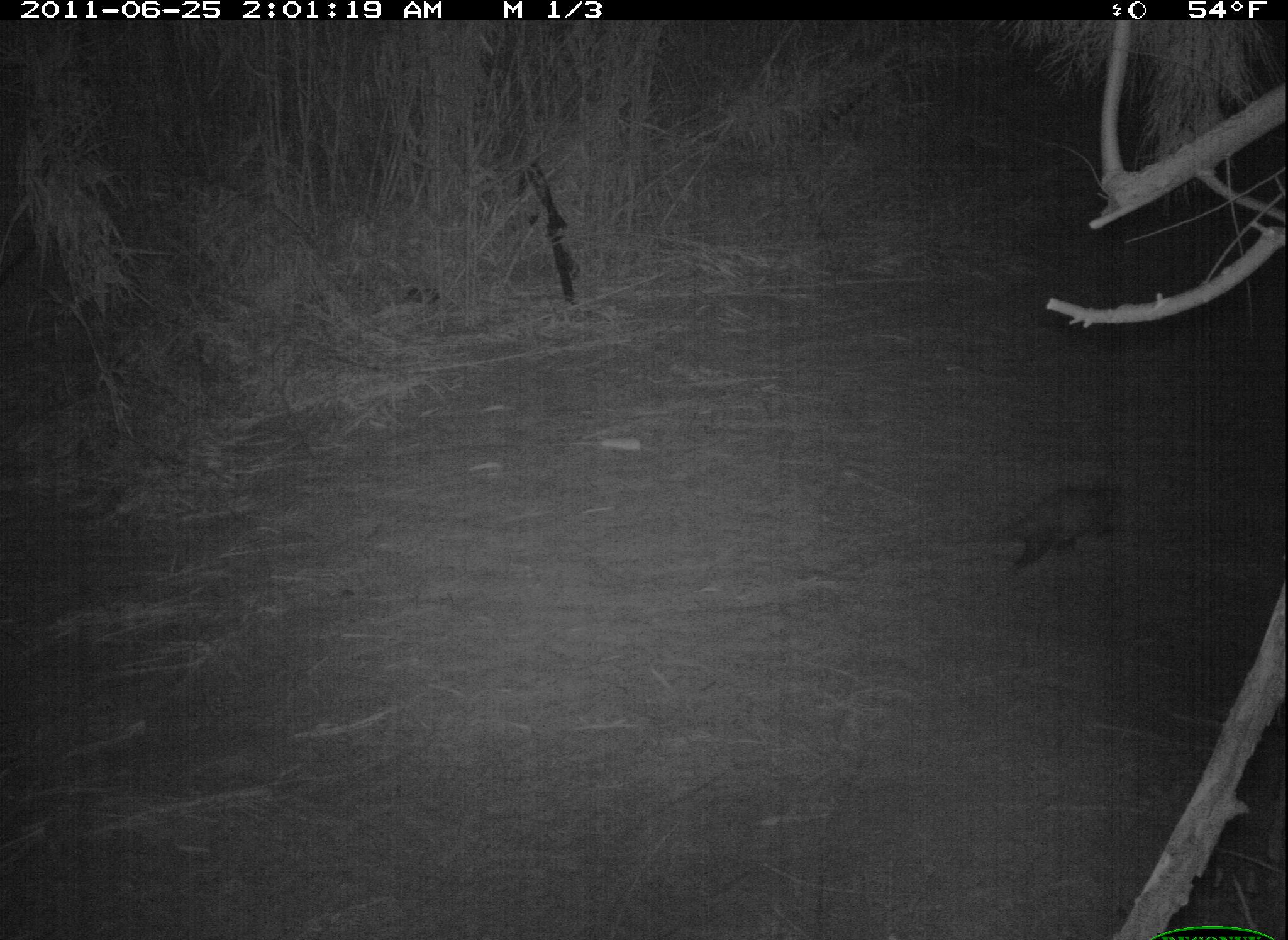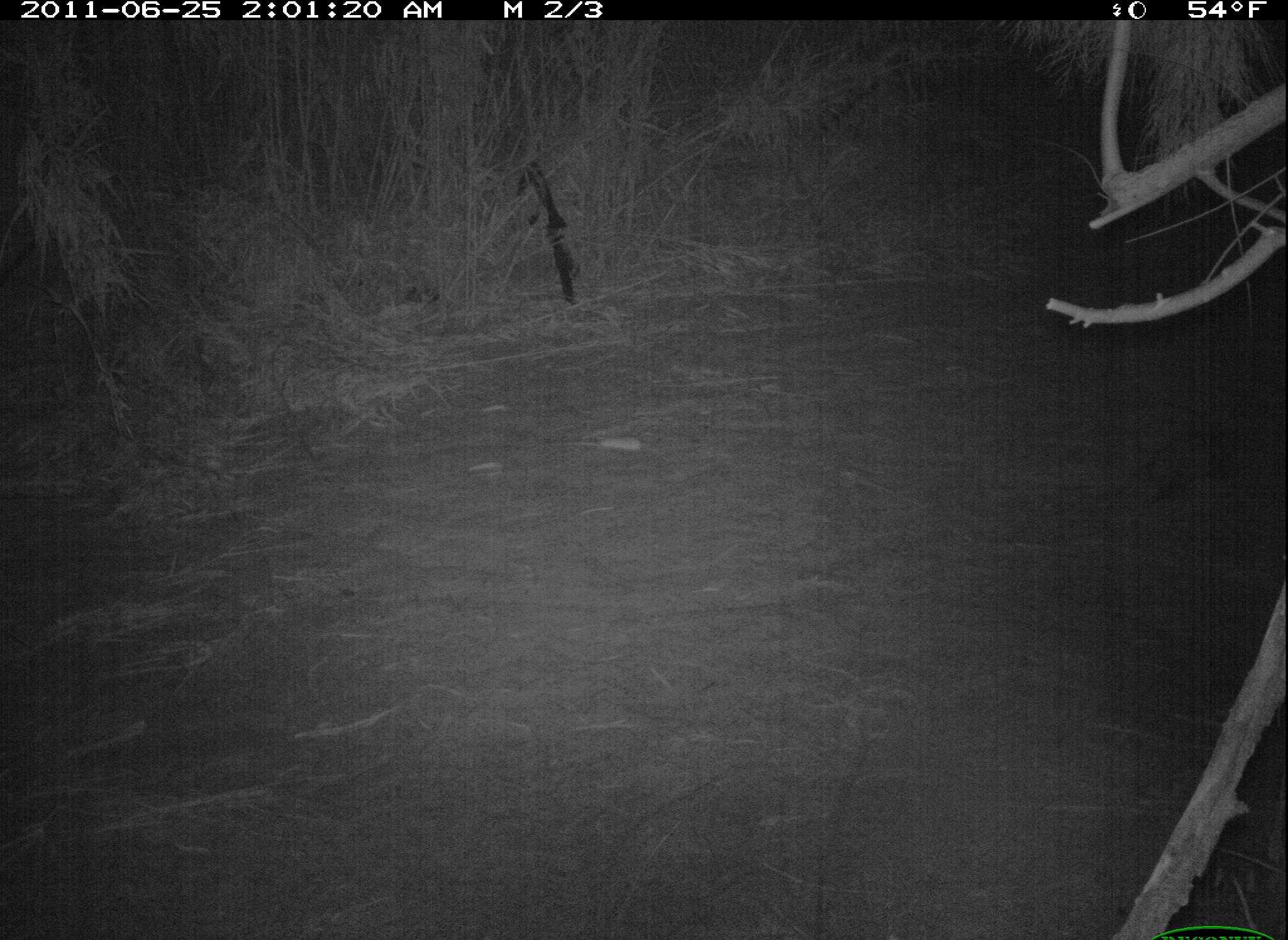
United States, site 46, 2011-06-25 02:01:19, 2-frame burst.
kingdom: Animalia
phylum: Chordata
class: Mammalia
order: Didelphimorphia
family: Didelphidae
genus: Didelphis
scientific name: Didelphis virginiana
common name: virginia opossum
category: opossum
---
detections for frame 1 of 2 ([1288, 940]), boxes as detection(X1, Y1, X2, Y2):
opossum: detection(964, 480, 1144, 579)